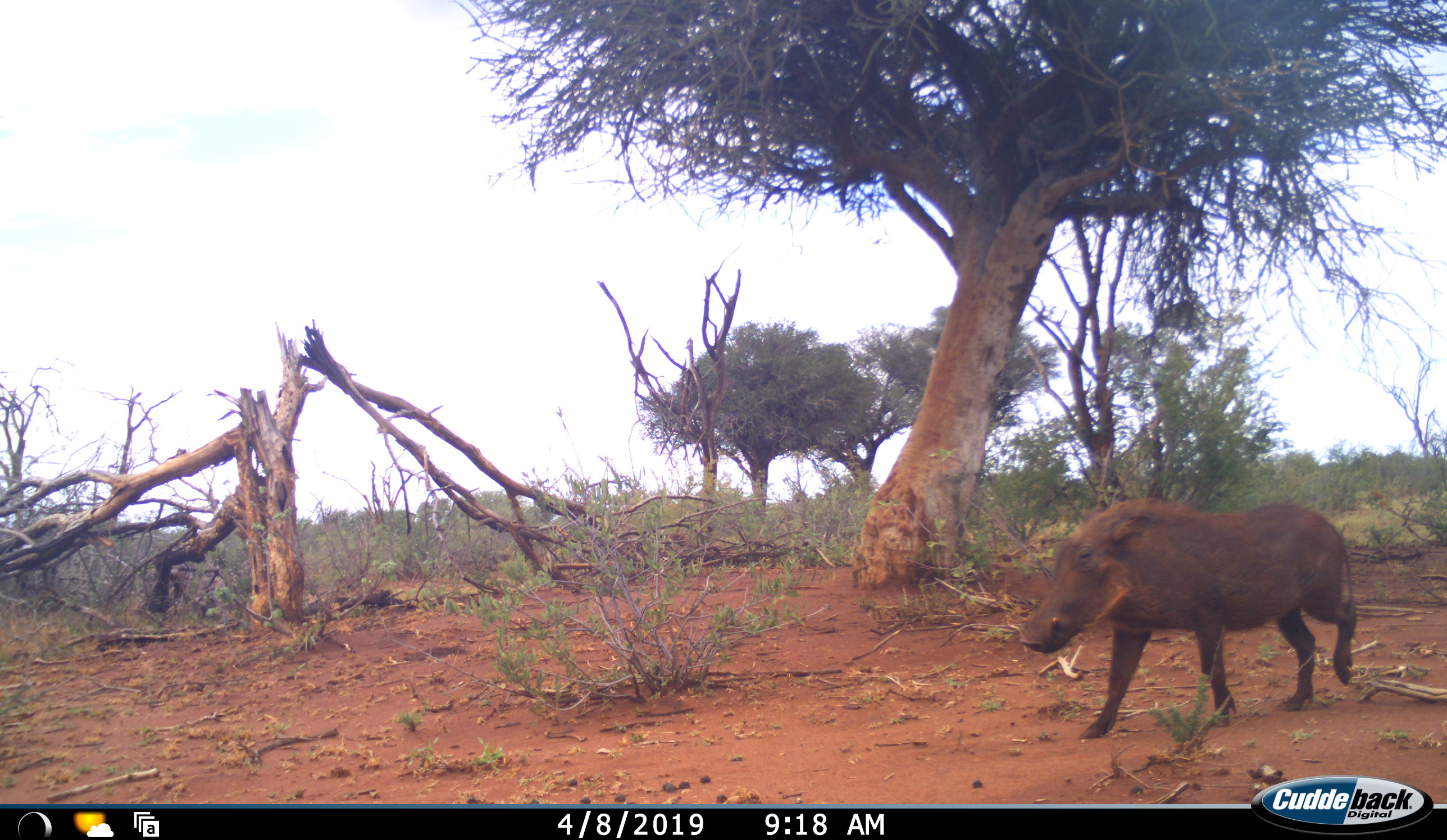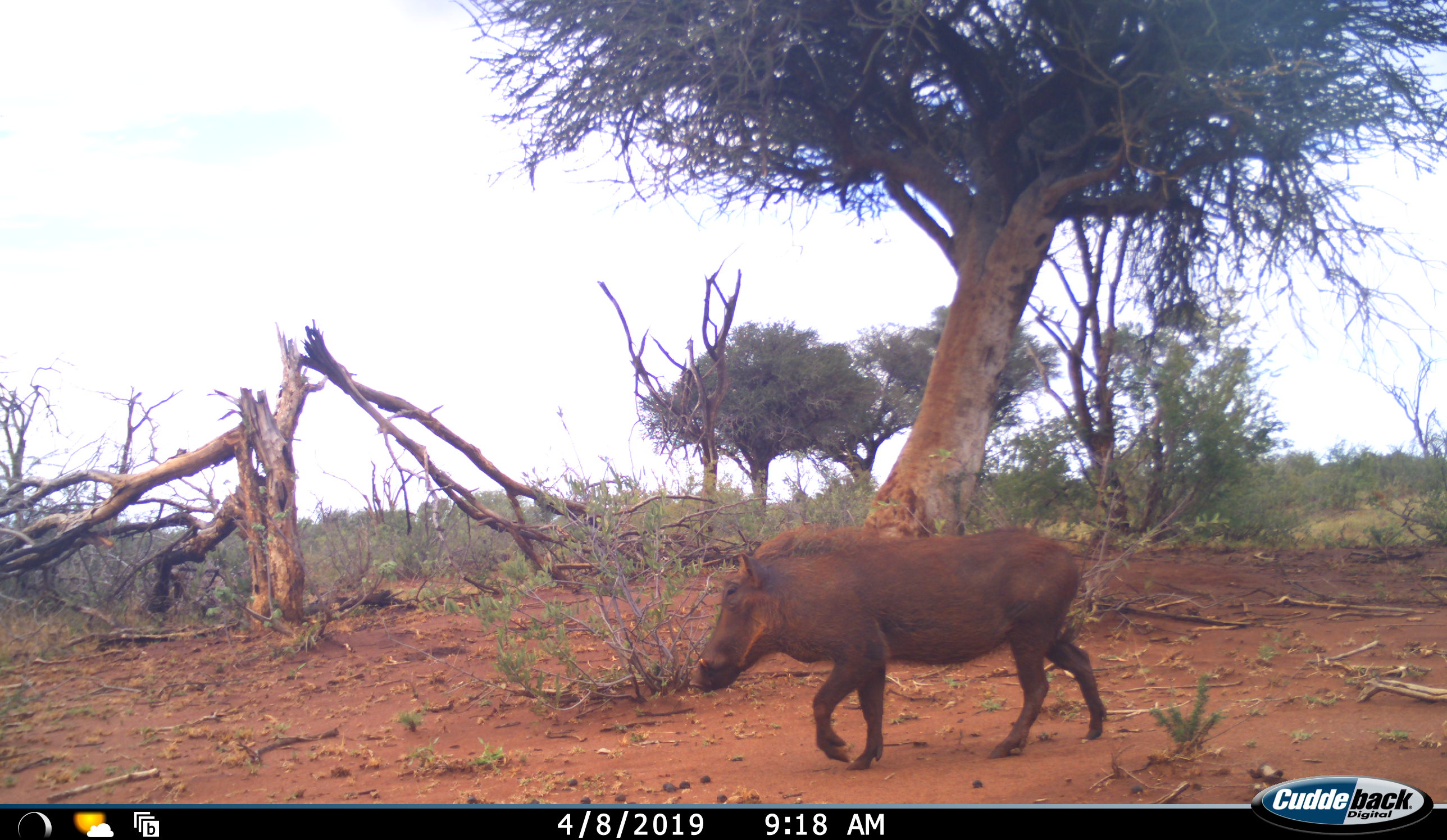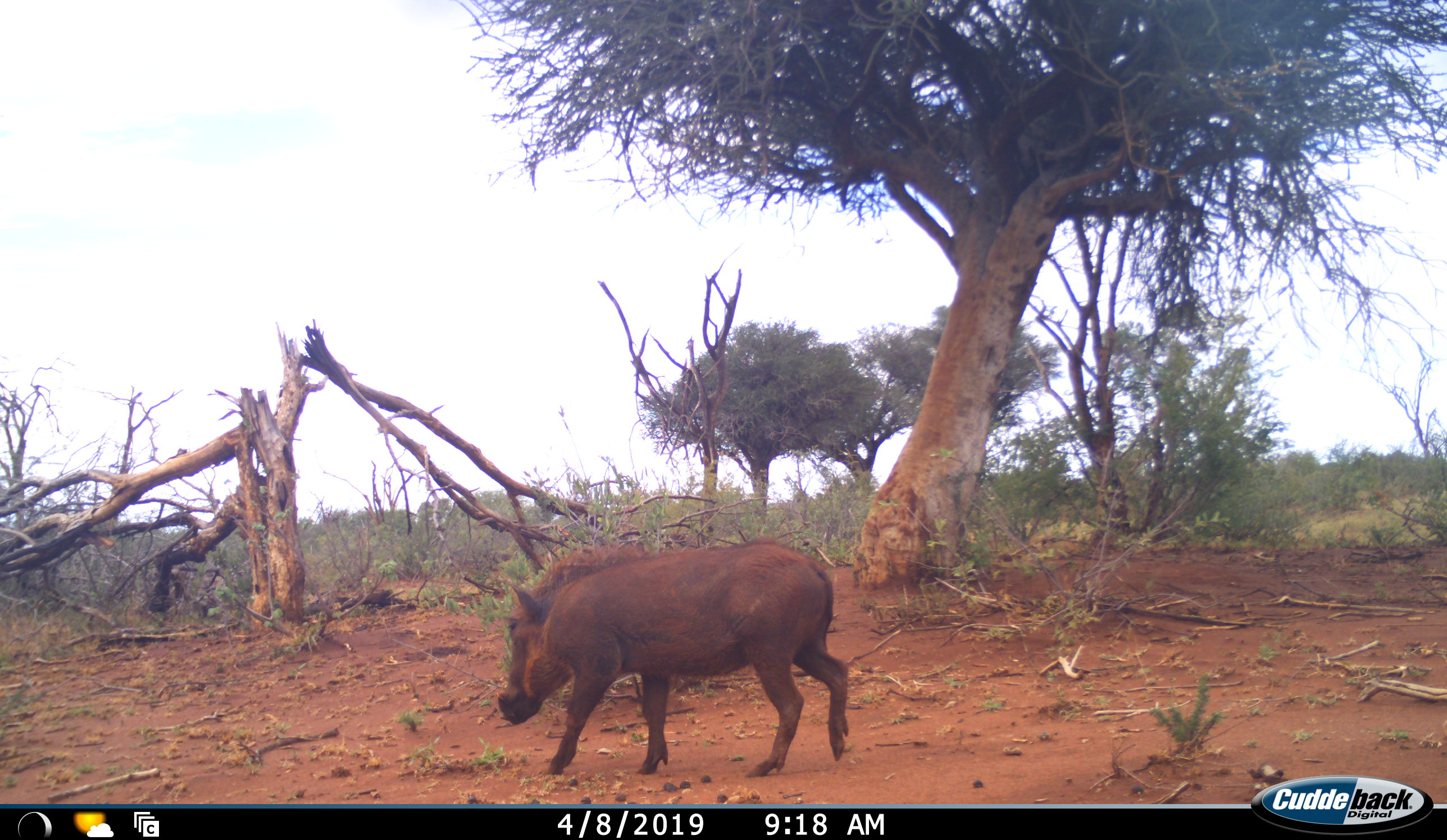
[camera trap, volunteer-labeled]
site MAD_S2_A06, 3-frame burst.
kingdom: Animalia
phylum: Chordata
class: Mammalia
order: Artiodactyla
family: Suidae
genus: Phacochoerus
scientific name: Phacochoerus africanus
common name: warthog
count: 1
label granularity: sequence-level